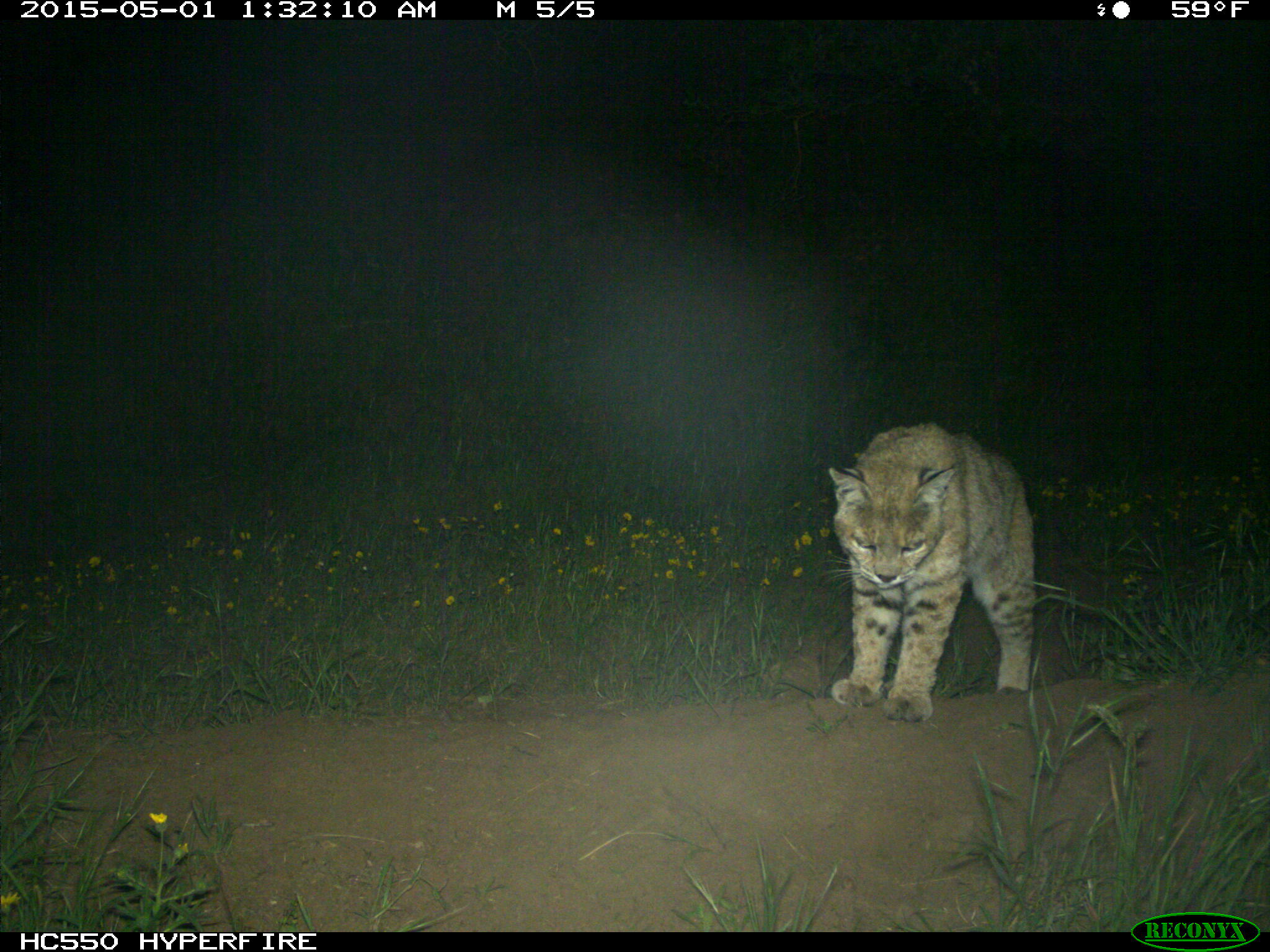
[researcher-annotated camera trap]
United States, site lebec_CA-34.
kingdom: Animalia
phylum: Chordata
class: Mammalia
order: Carnivora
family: Felidae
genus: Lynx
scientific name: Lynx rufus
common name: bobcat